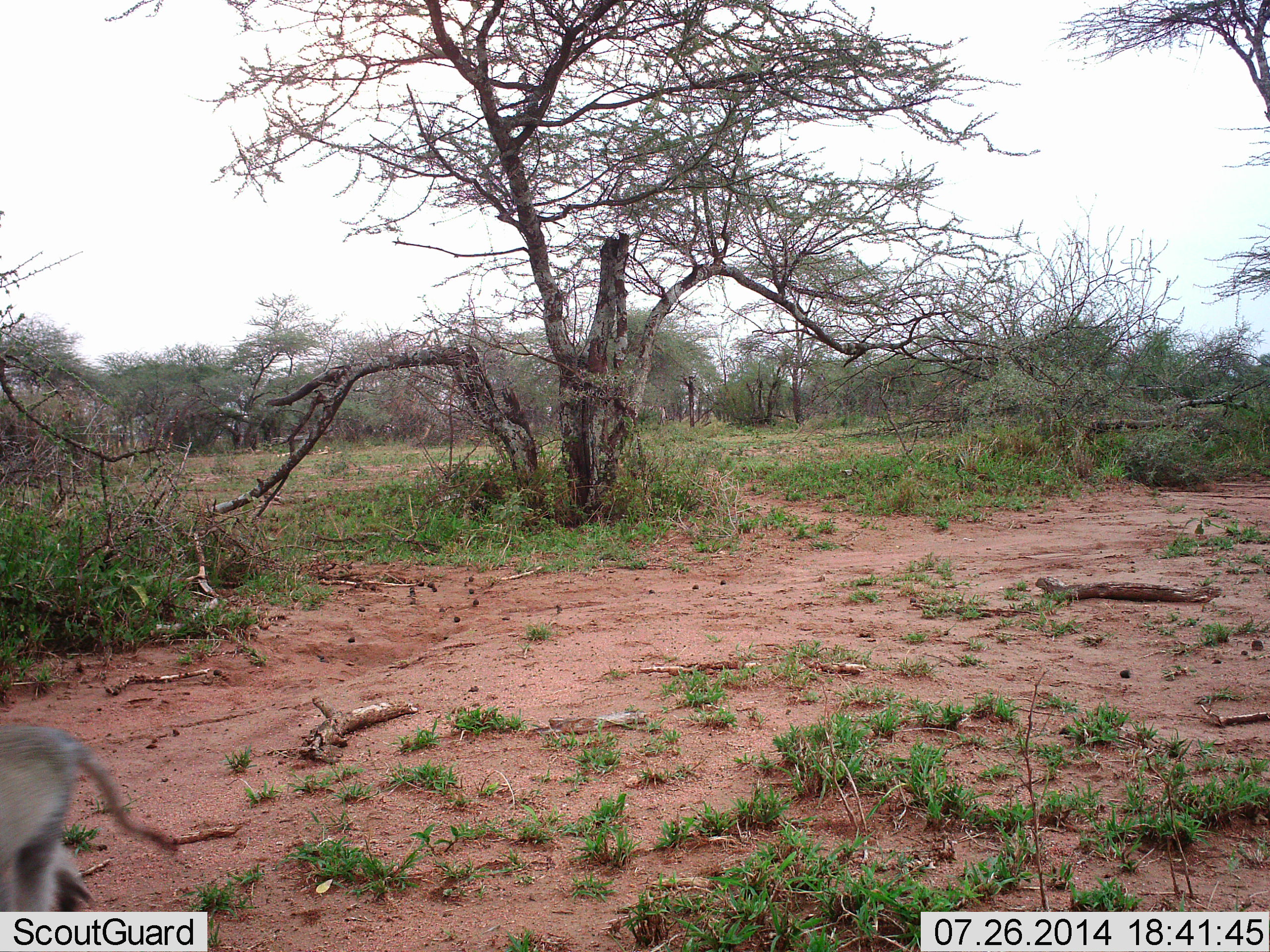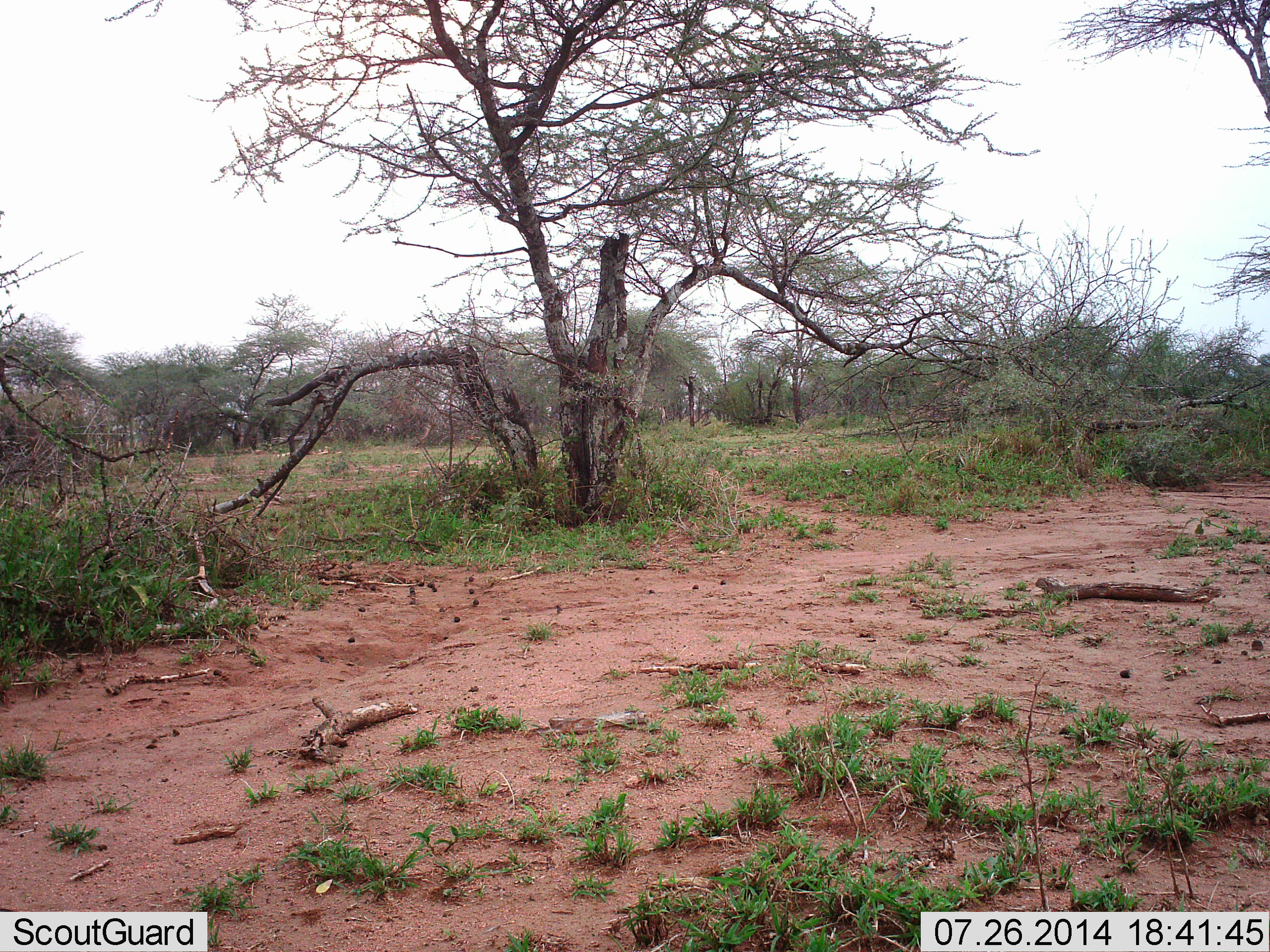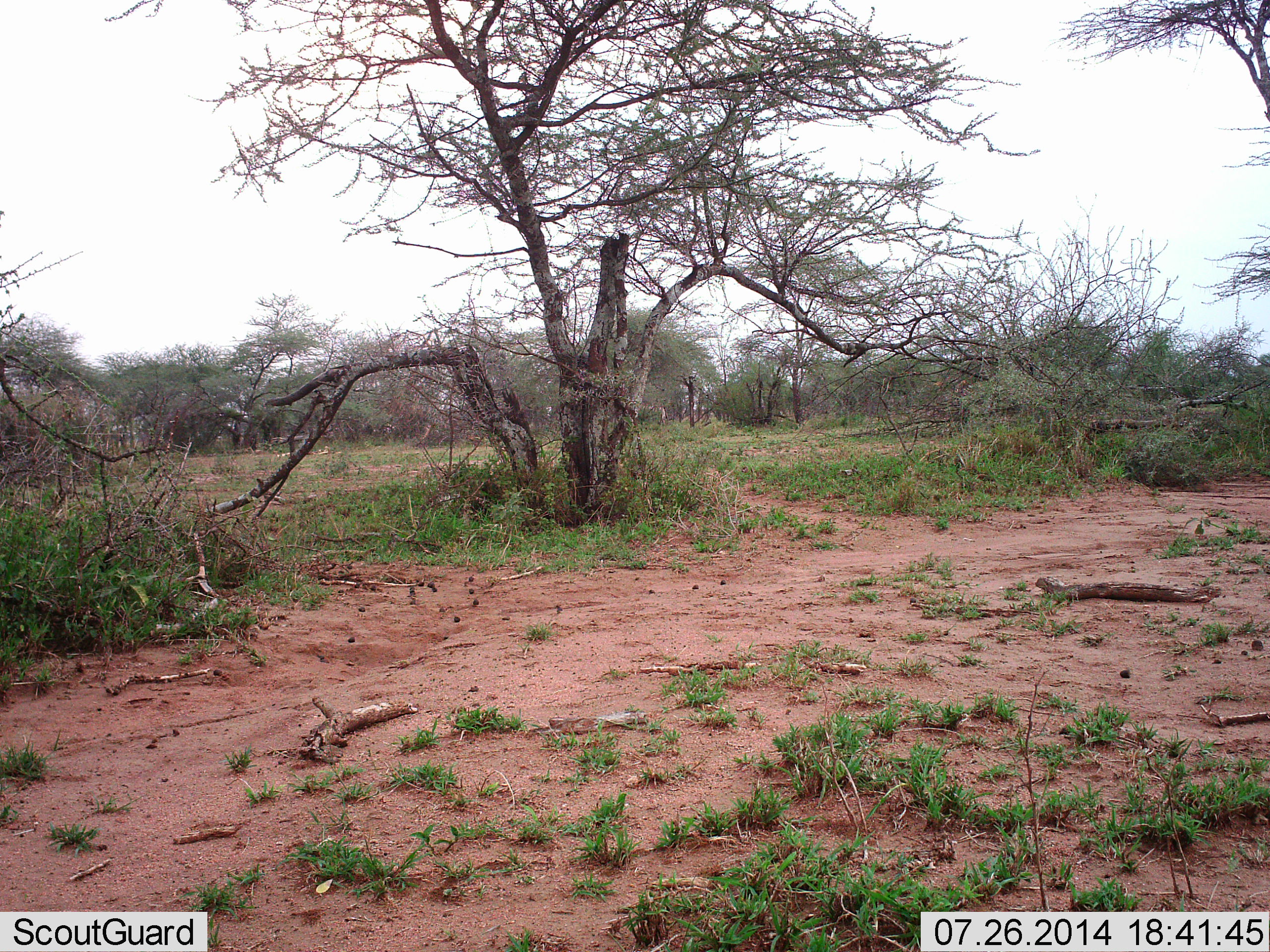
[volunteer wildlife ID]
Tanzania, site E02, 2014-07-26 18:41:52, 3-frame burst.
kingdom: Animalia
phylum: Chordata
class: Mammalia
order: Primates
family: Cercopithecidae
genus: Chlorocebus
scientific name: Chlorocebus pygerythrus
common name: vervet monkey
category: monkeyvervet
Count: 1.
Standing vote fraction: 12%.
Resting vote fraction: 0%.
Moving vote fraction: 100%.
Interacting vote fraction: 0%.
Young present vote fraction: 0%.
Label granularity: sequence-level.